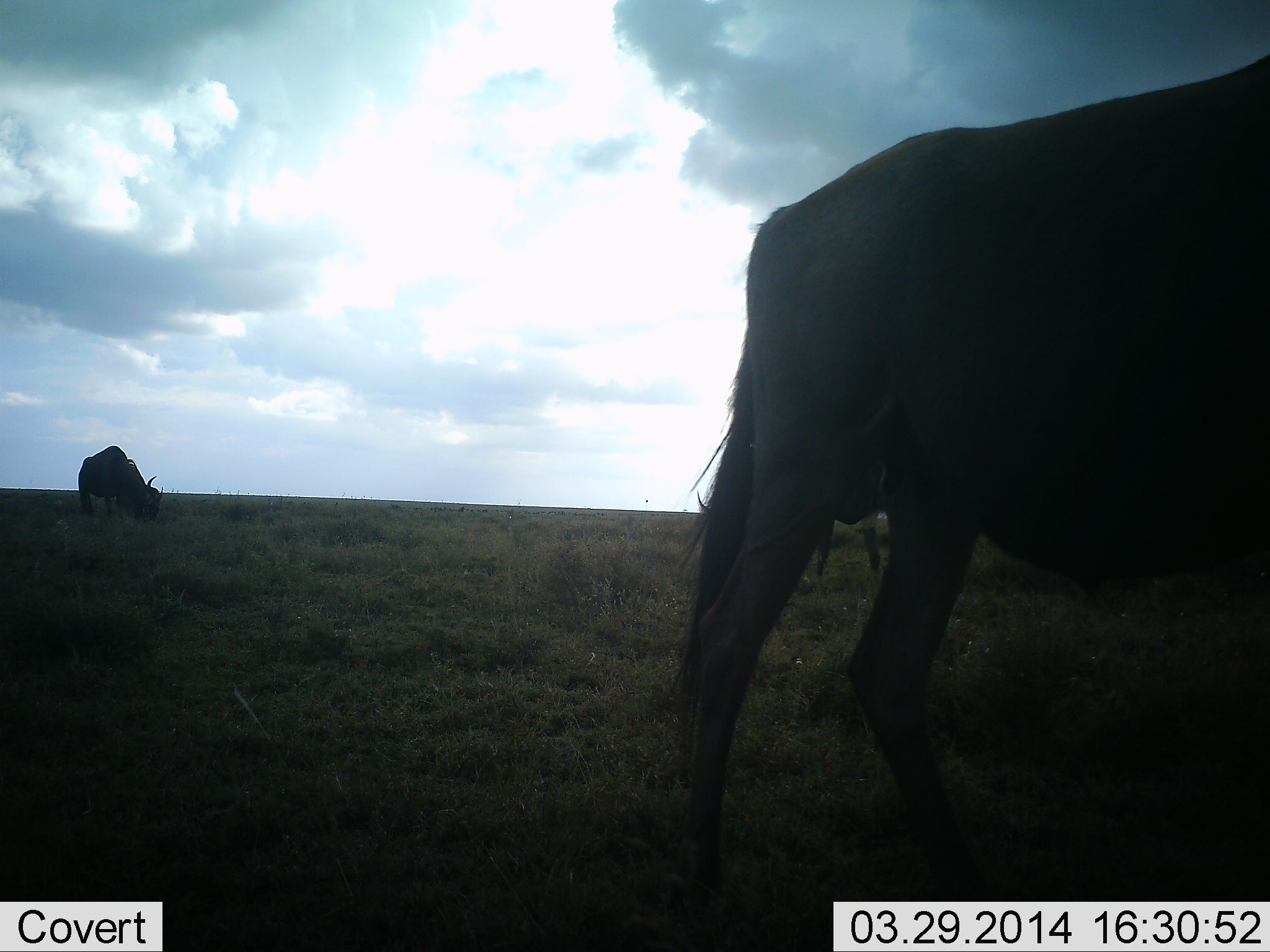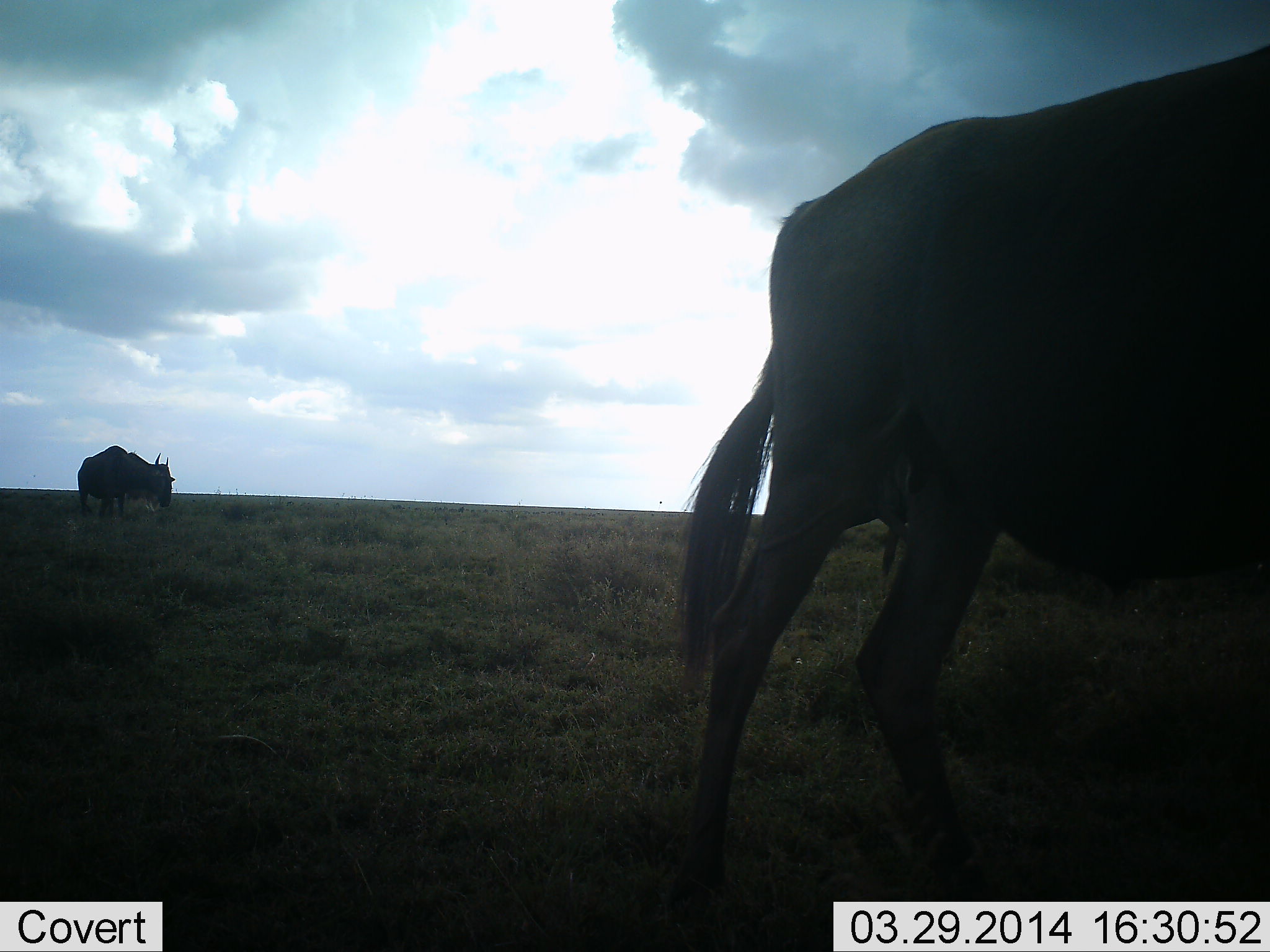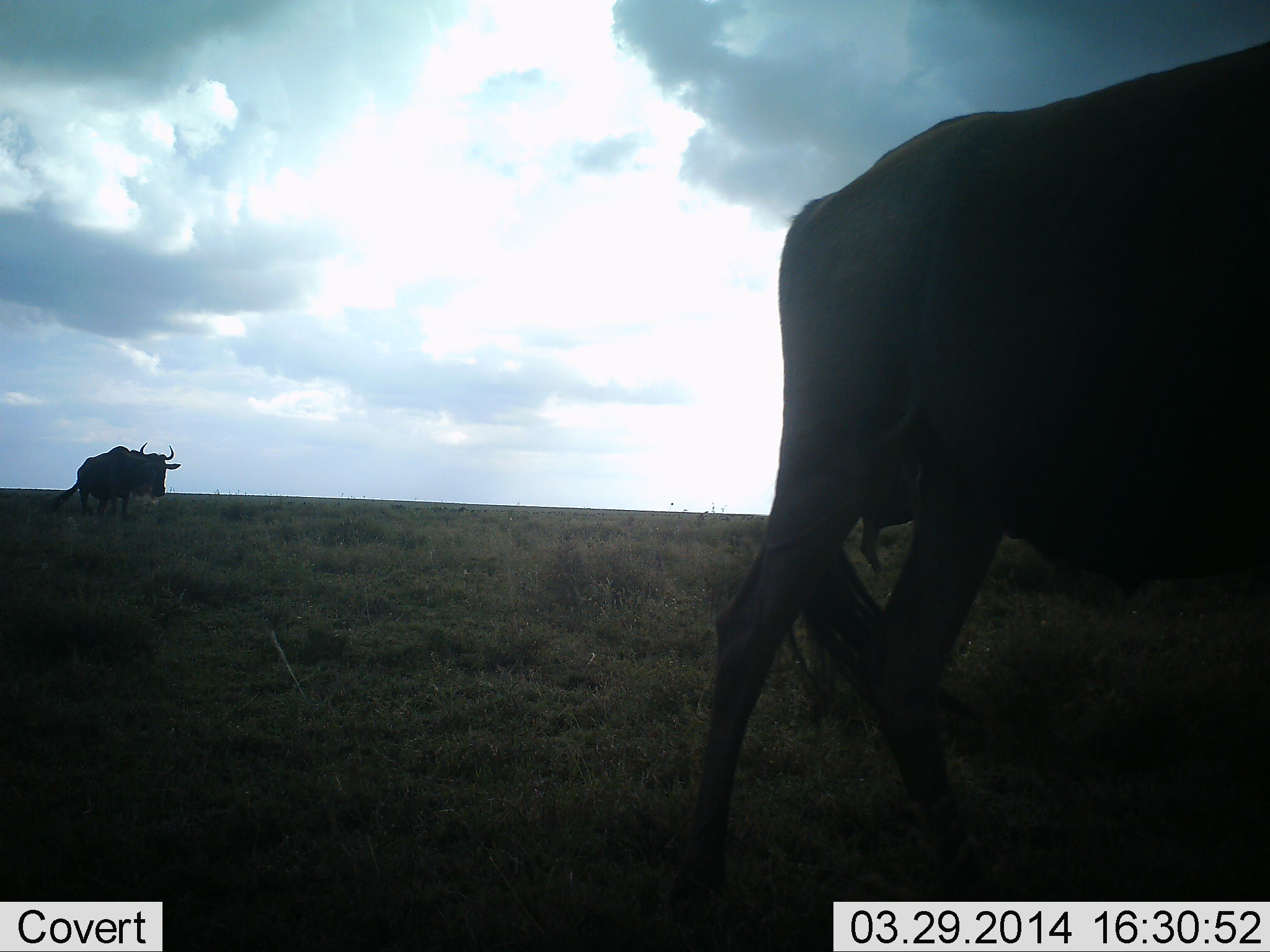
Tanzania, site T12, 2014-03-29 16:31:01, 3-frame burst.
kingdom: Animalia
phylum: Chordata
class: Mammalia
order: Artiodactyla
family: Bovidae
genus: Connochaetes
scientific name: Connochaetes taurinus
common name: blue wildebeest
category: wildebeest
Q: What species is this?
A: Wildebeest (blue wildebeest) (Connochaetes taurinus).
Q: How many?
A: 2.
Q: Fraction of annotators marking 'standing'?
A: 80%.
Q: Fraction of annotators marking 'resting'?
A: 0%.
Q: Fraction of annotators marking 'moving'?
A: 10%.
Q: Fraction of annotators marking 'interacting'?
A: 0%.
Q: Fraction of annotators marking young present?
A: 0%.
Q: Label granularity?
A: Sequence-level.